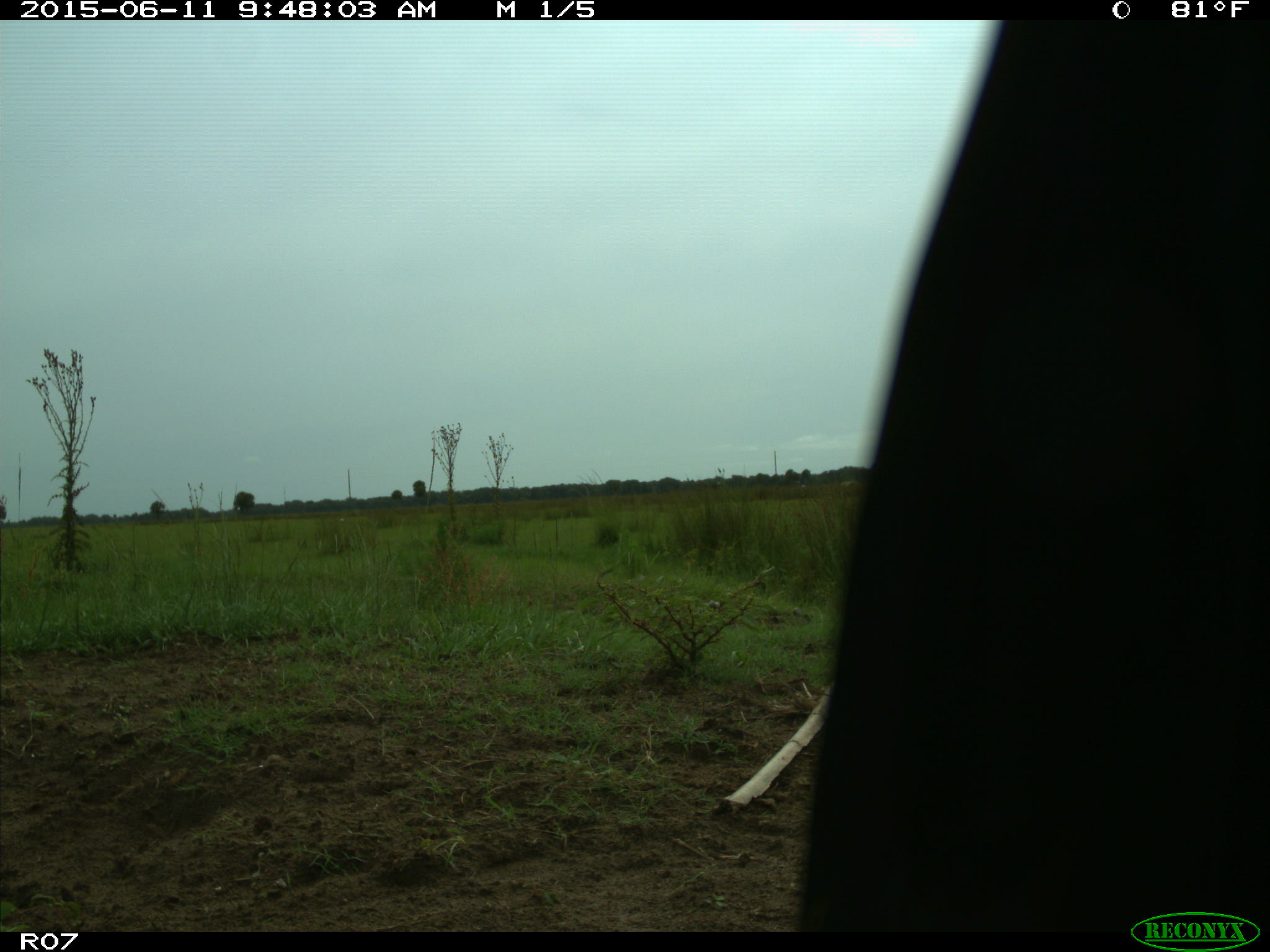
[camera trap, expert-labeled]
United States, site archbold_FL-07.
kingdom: Animalia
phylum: Chordata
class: Mammalia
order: Artiodactyla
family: Bovidae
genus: Bos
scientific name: Bos taurus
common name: domestic cow